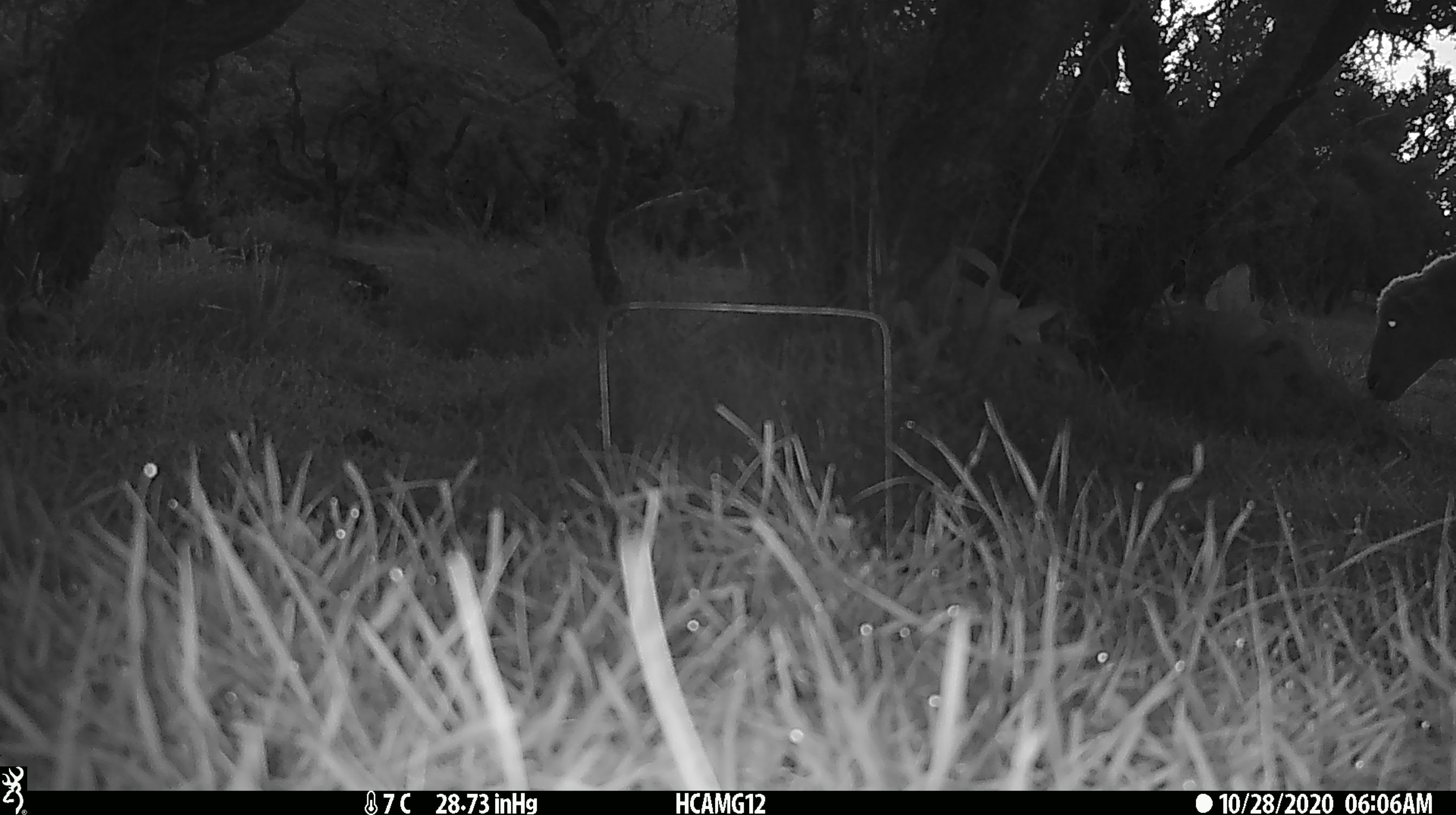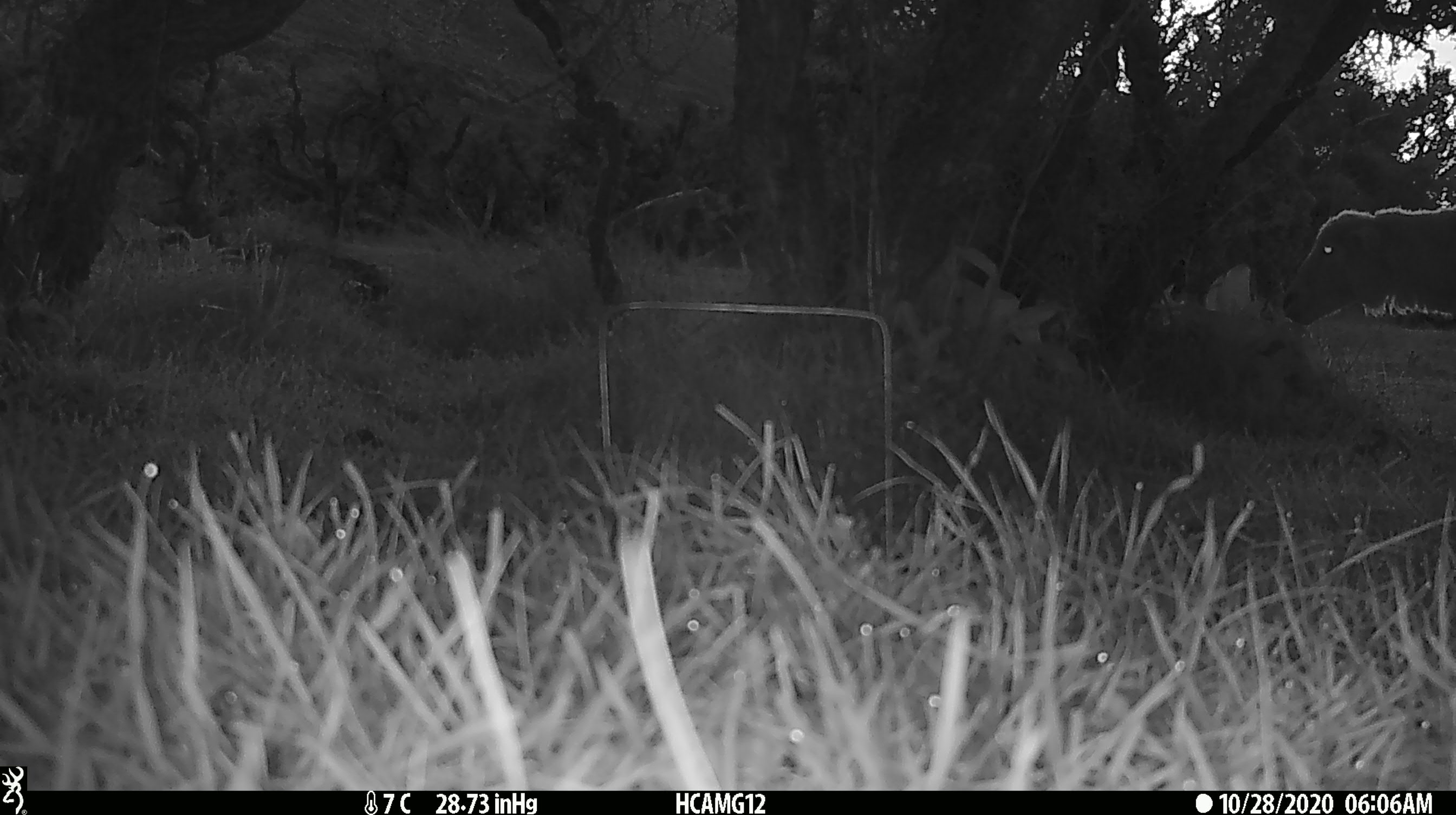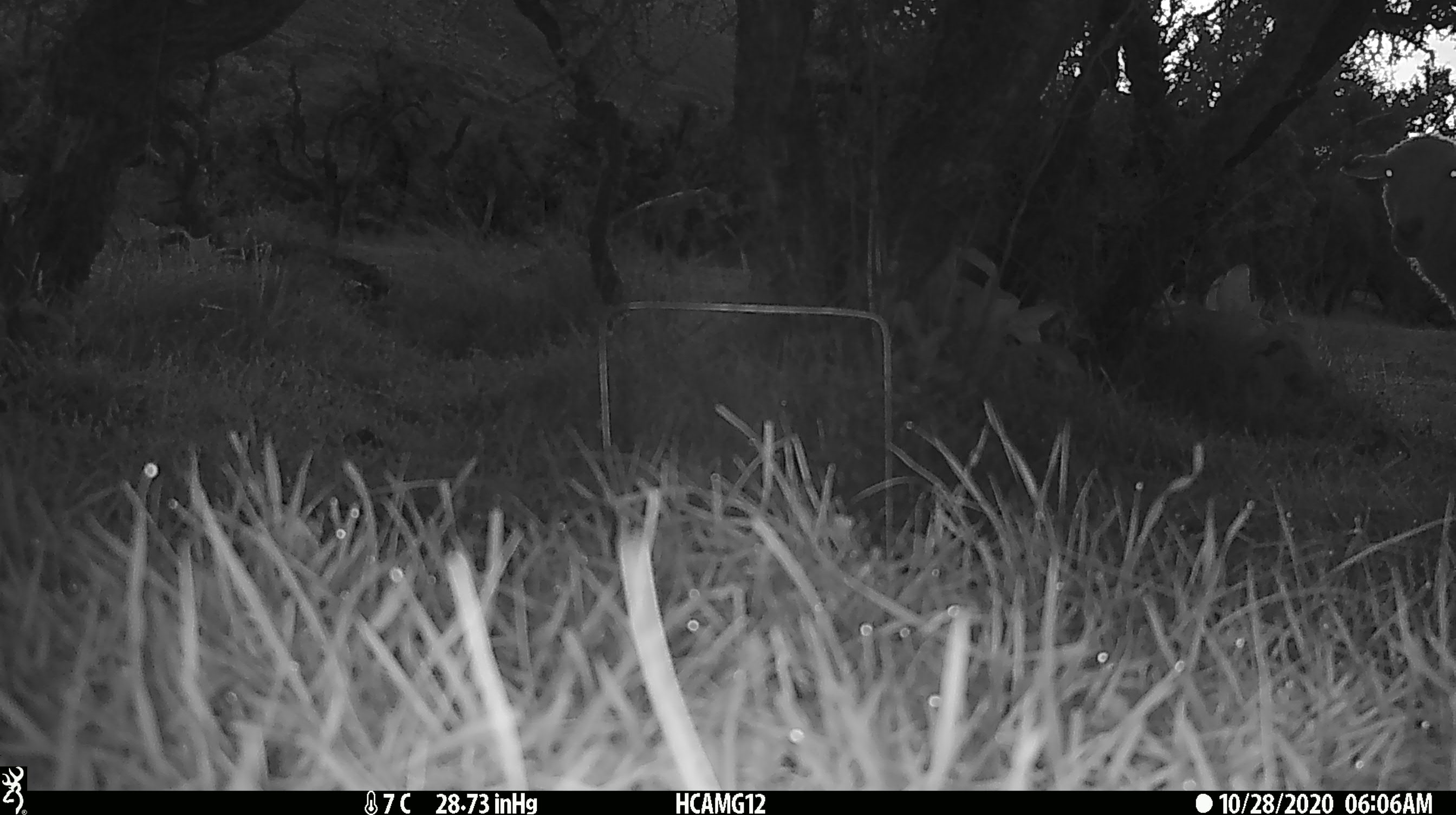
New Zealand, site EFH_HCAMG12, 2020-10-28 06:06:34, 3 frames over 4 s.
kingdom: Animalia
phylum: Chordata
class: Mammalia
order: Artiodactyla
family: Bovidae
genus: Ovis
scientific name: Ovis aries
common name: domestic sheep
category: sheep